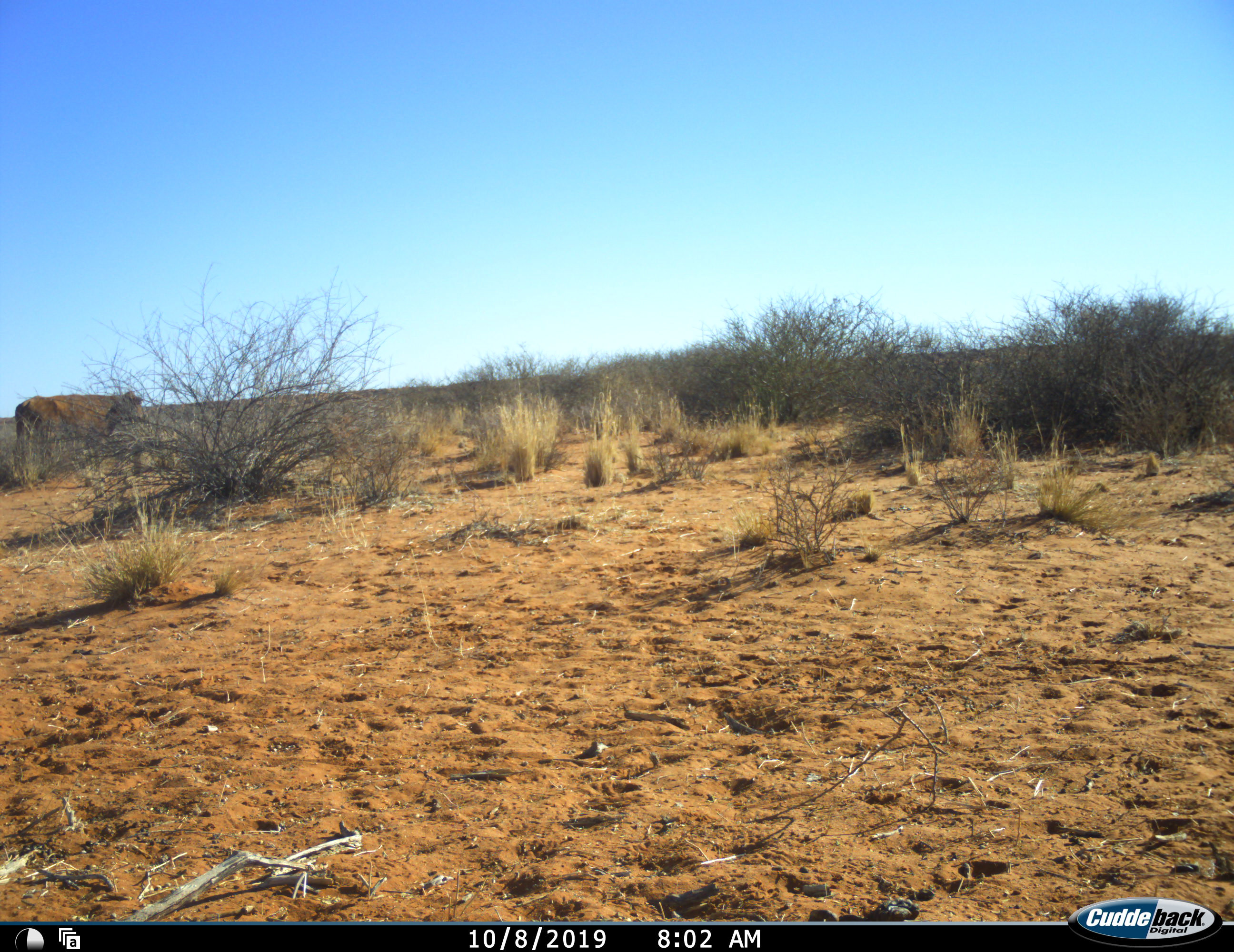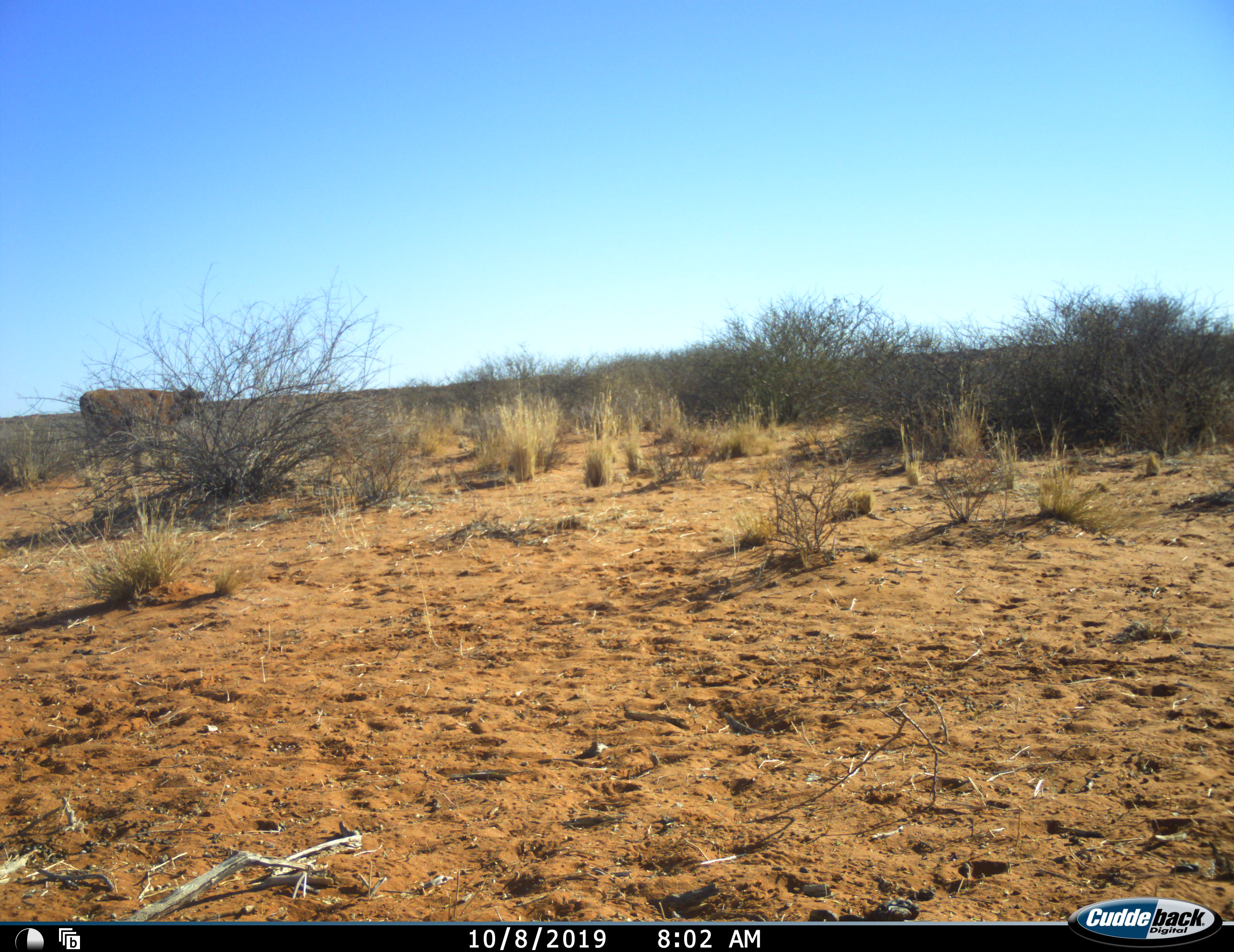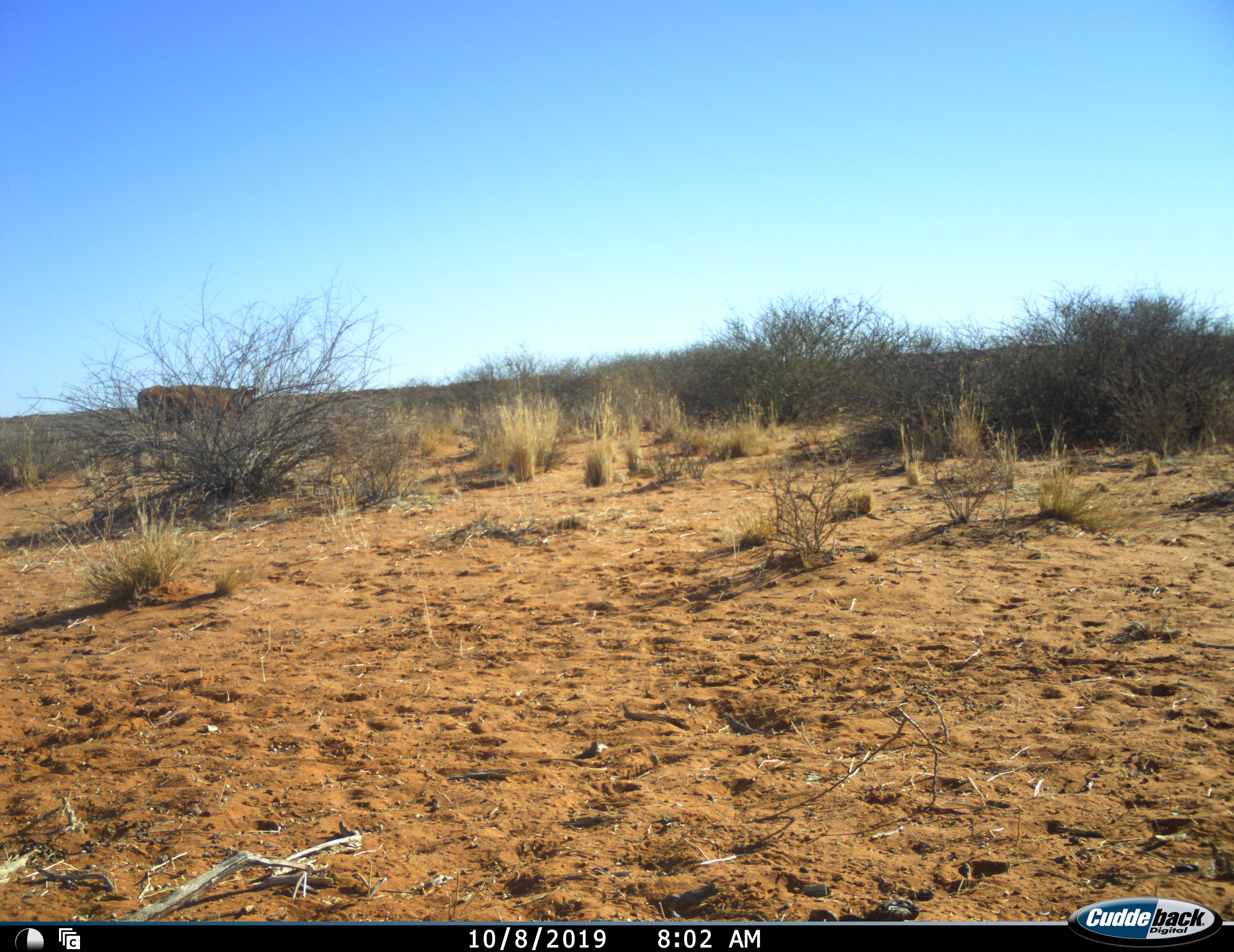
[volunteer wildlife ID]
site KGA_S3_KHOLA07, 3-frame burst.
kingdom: Animalia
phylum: Chordata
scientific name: Vertebrata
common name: domestic animal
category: domesticanimal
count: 1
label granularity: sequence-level